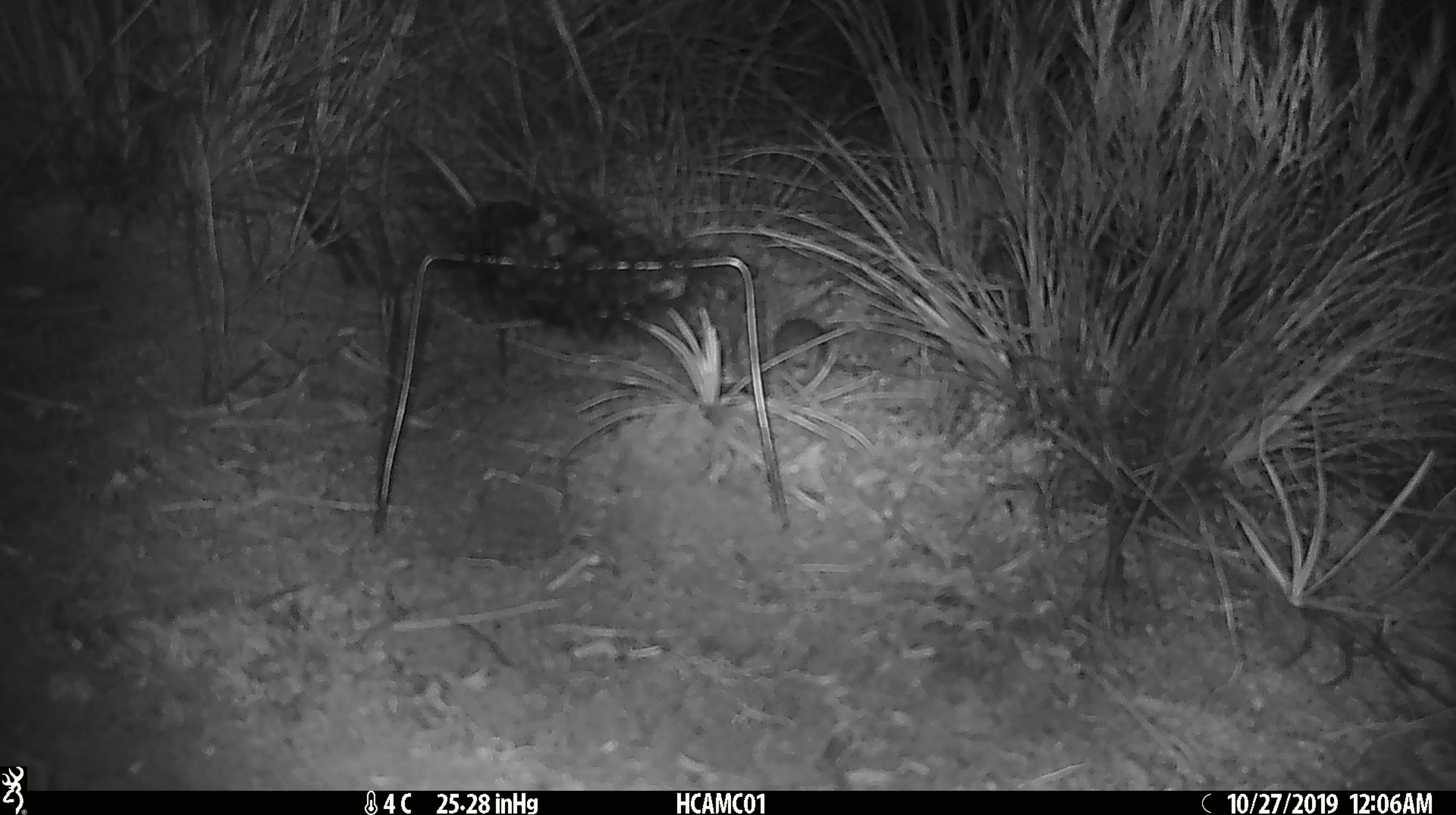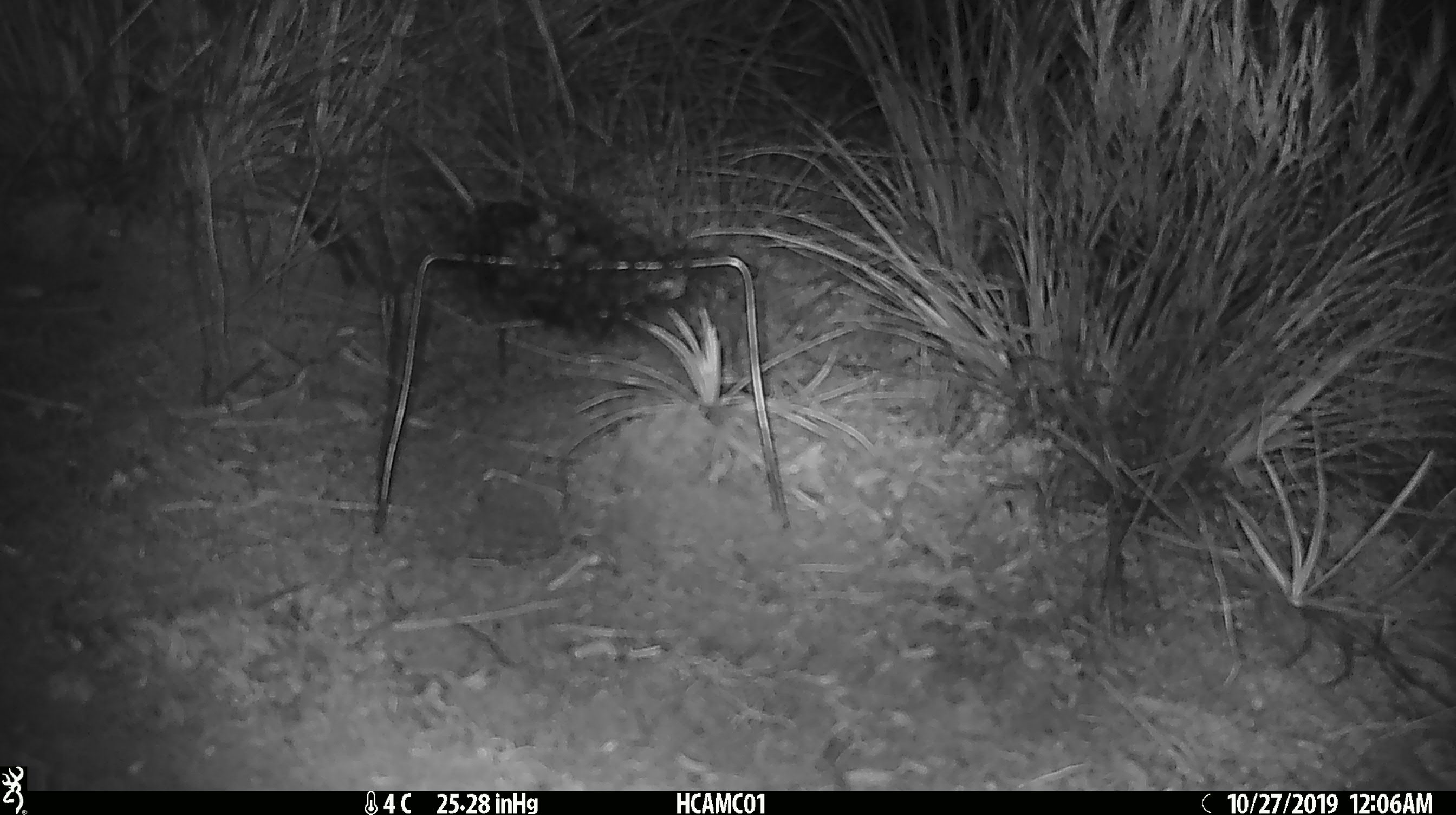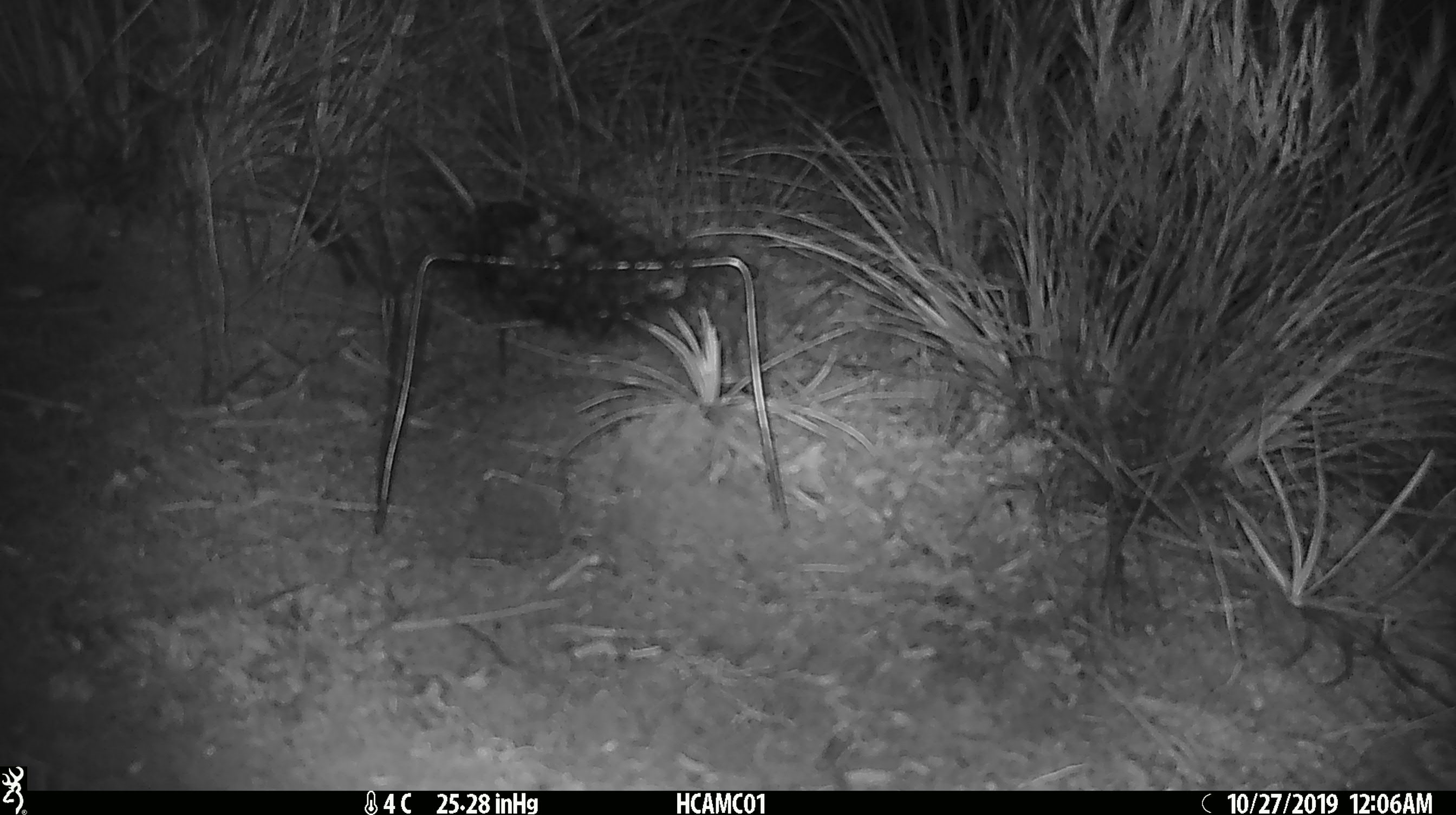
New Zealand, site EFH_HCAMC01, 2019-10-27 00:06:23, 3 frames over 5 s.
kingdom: Animalia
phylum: Chordata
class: Mammalia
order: Rodentia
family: Muridae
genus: Mus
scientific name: Mus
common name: mouse